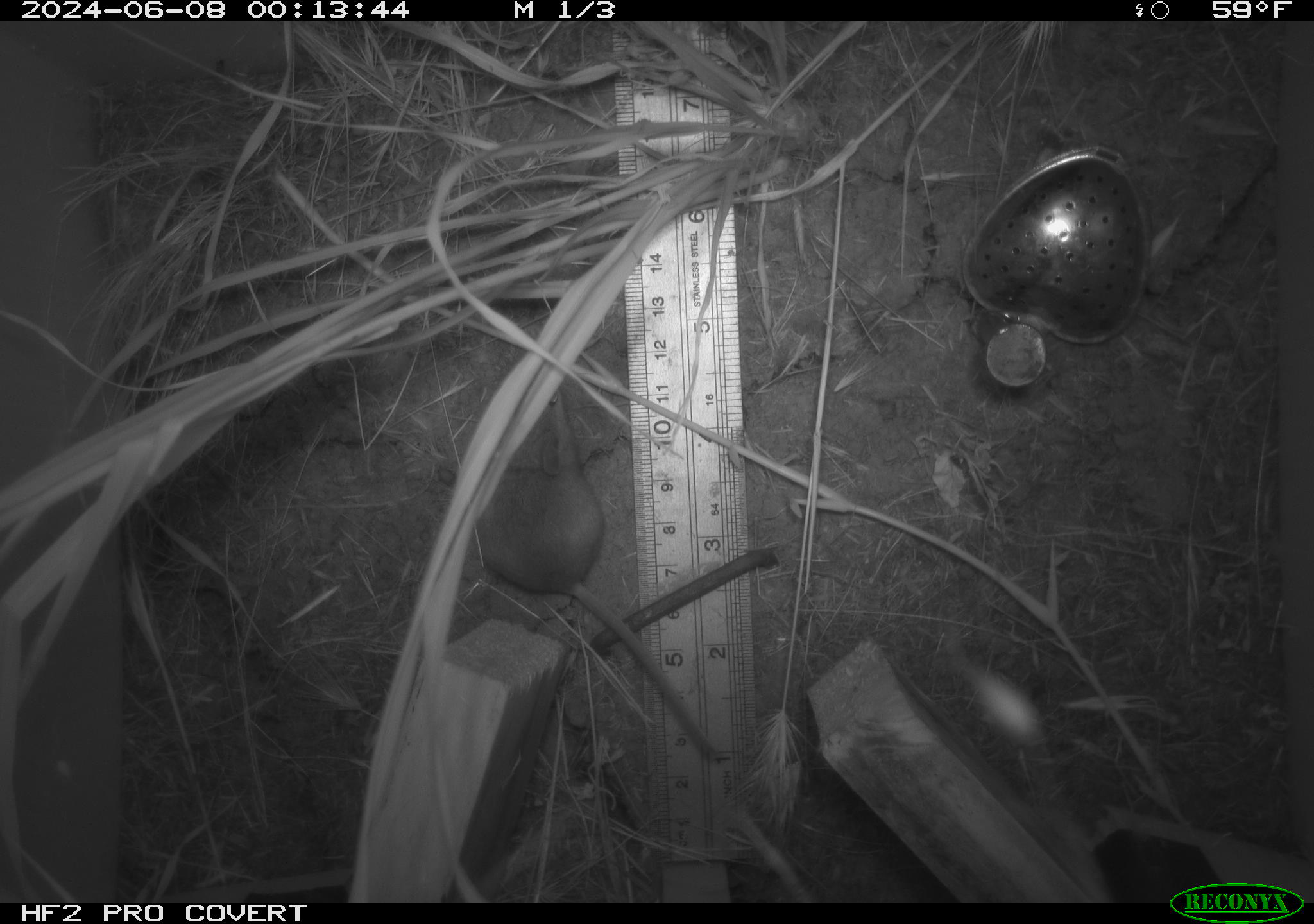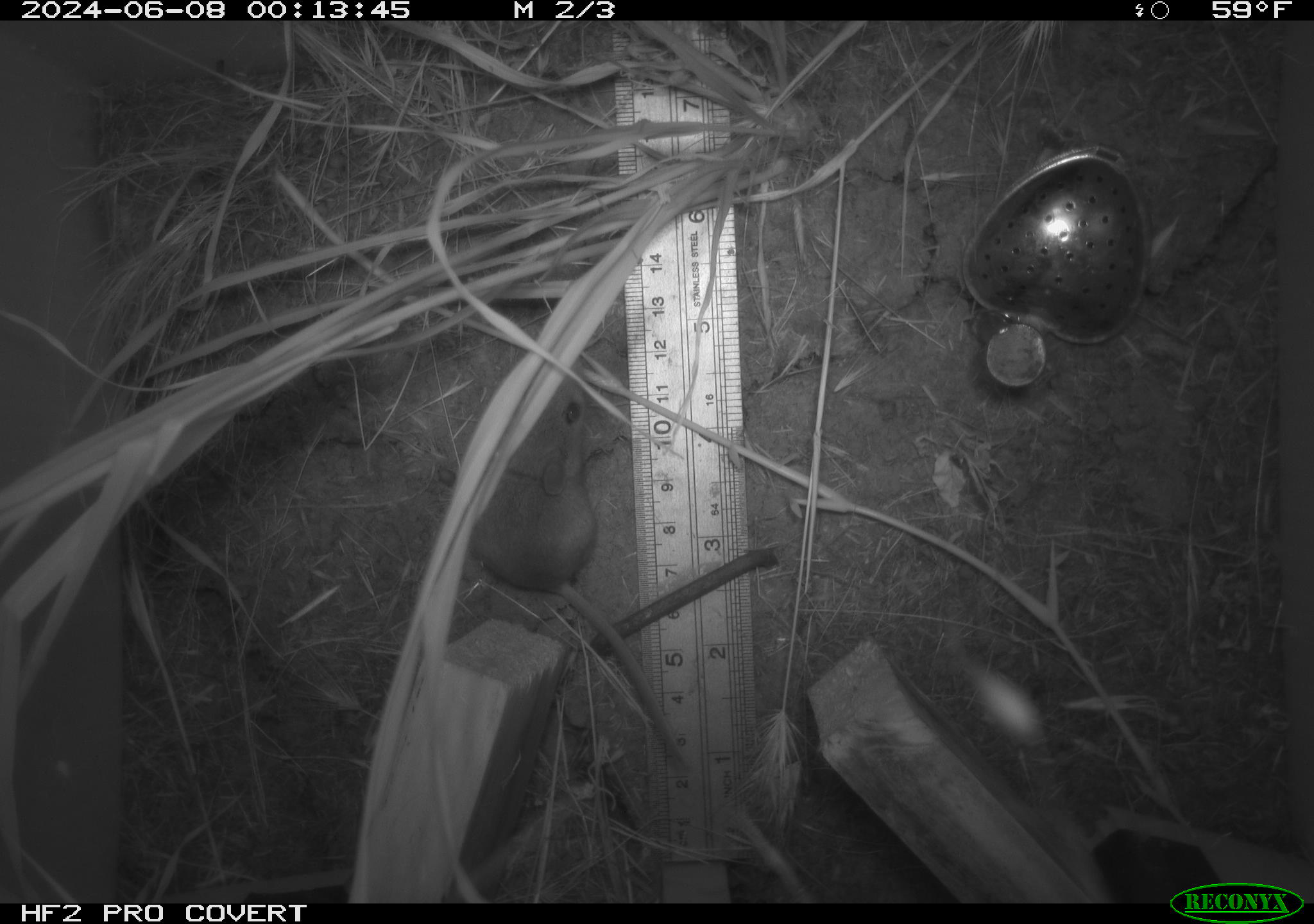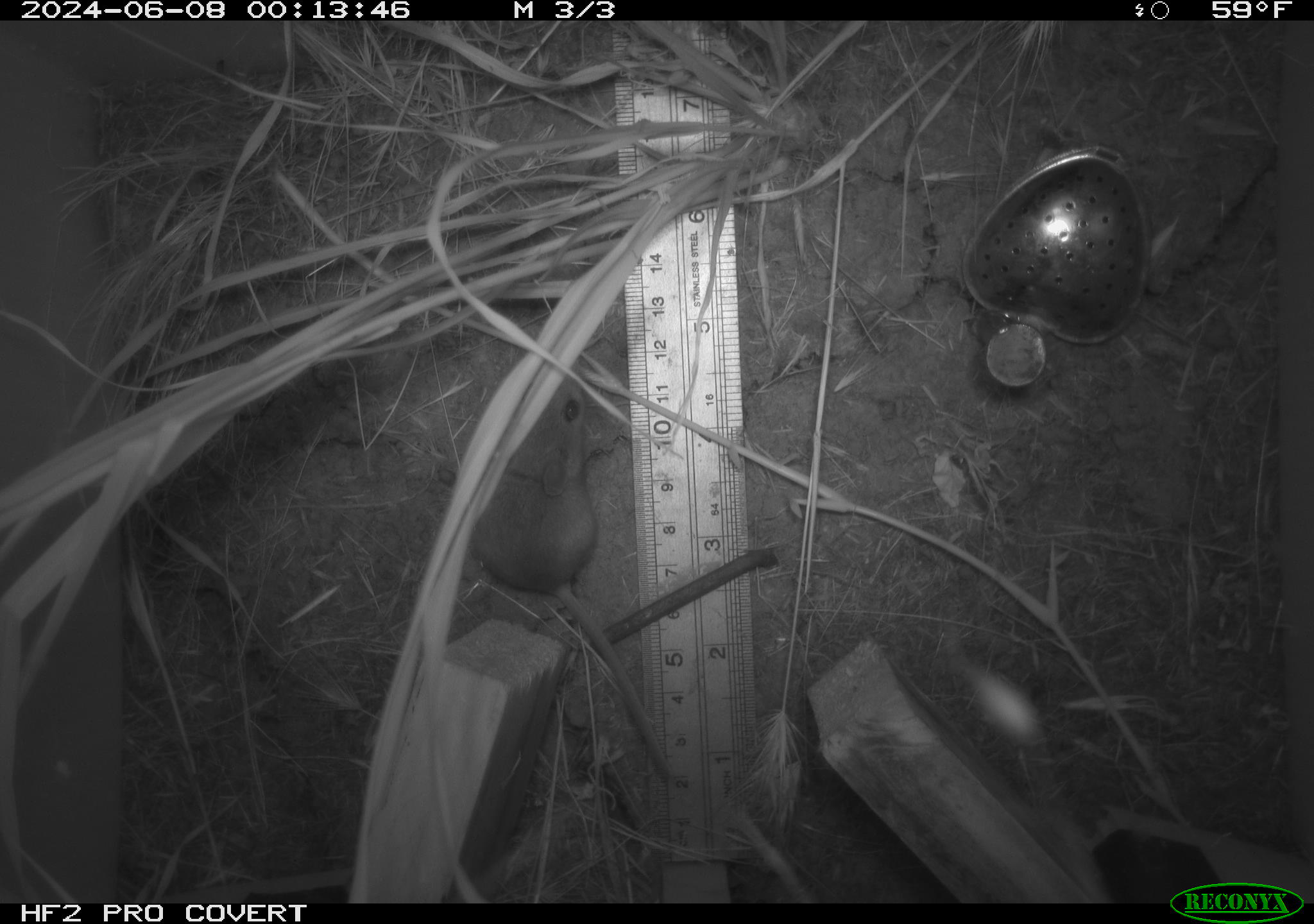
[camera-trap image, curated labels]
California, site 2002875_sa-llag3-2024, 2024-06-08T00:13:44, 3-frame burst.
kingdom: Animalia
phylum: Chordata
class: Mammalia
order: Rodentia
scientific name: Rodentia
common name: rodent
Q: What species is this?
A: Rodent (Rodentia).